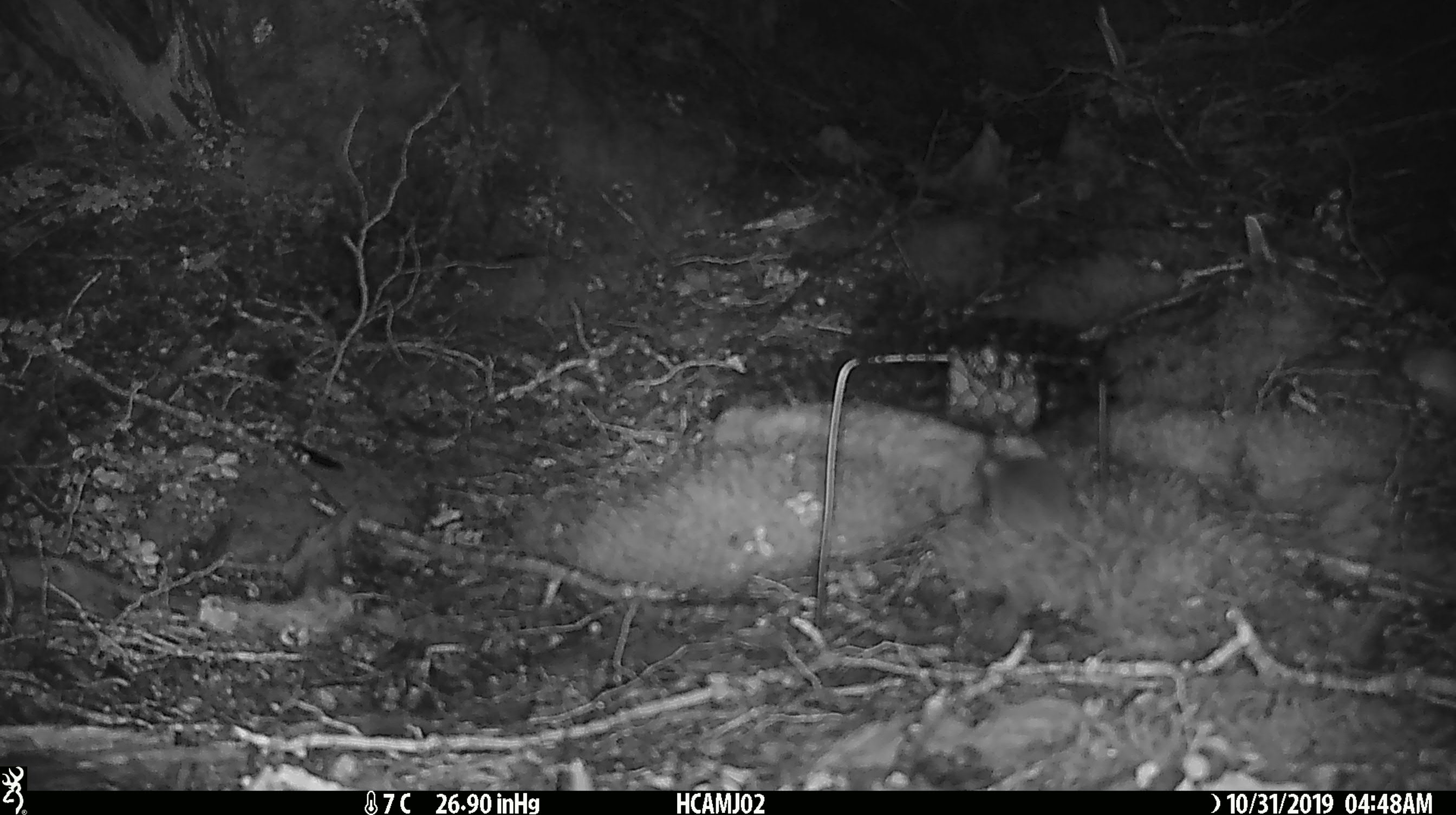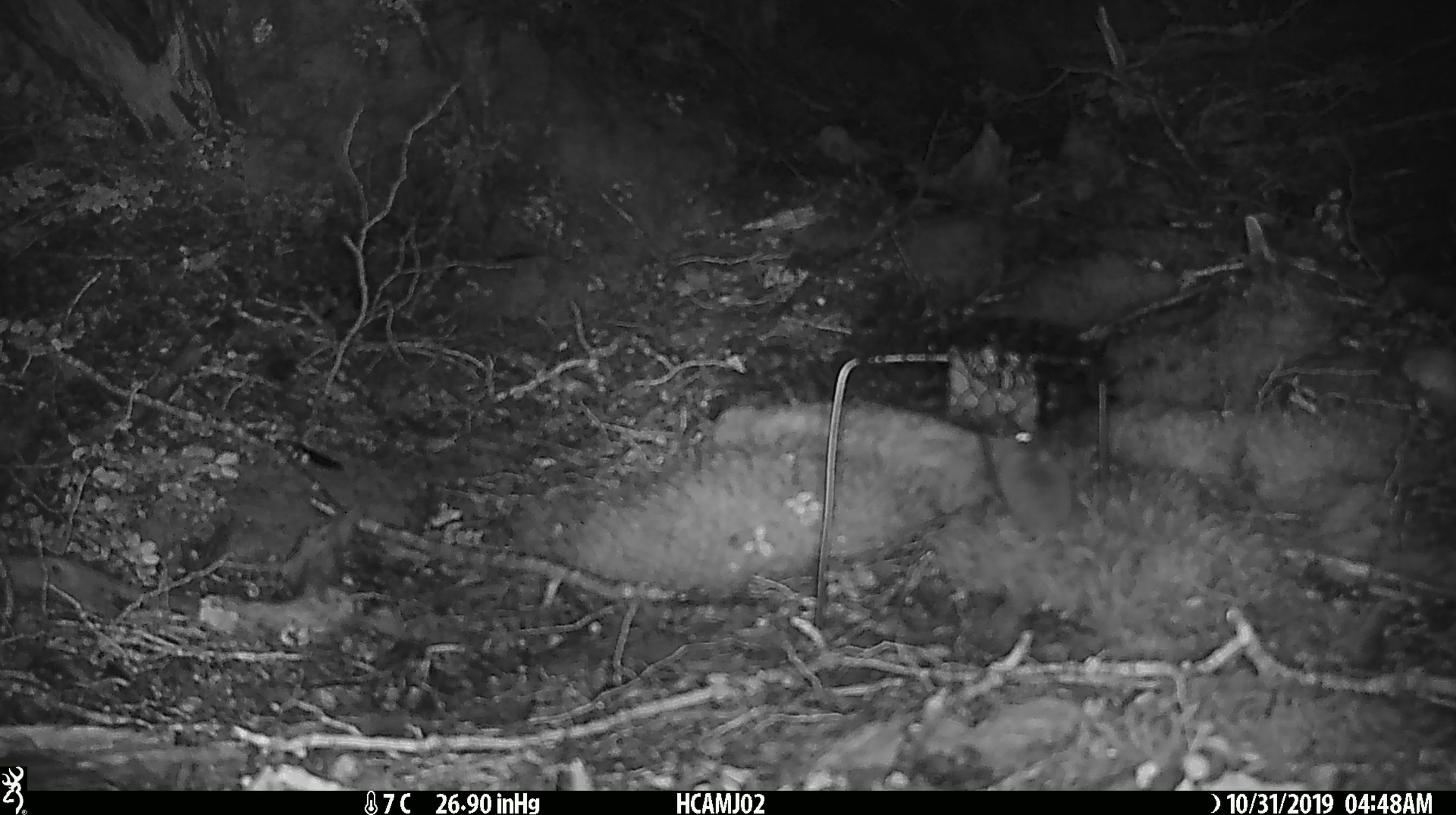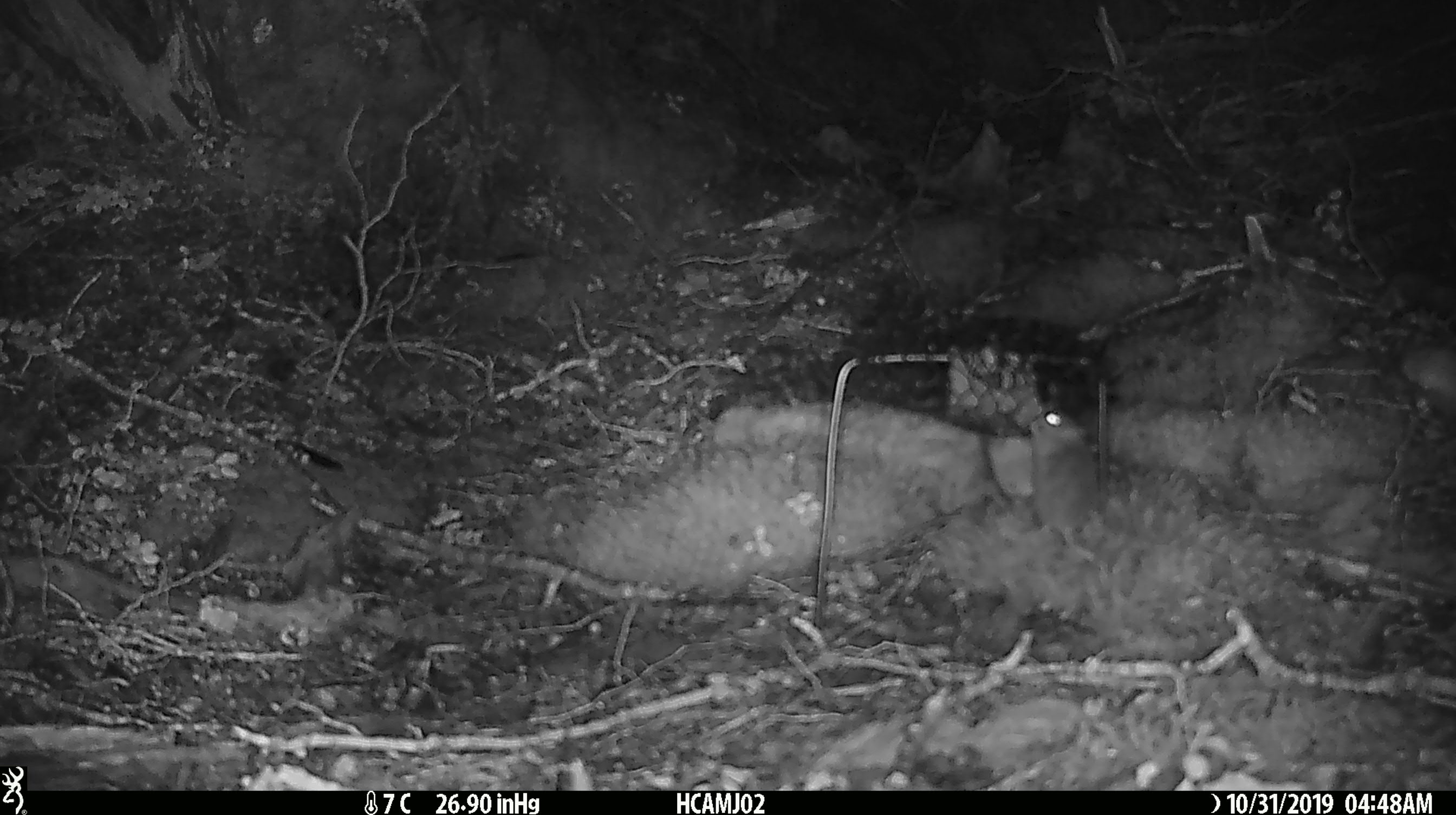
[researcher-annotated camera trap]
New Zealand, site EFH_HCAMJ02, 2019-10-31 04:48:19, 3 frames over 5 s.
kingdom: Animalia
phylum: Chordata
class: Mammalia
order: Rodentia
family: Muridae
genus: Mus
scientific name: Mus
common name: mouse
Mouse (Mus).